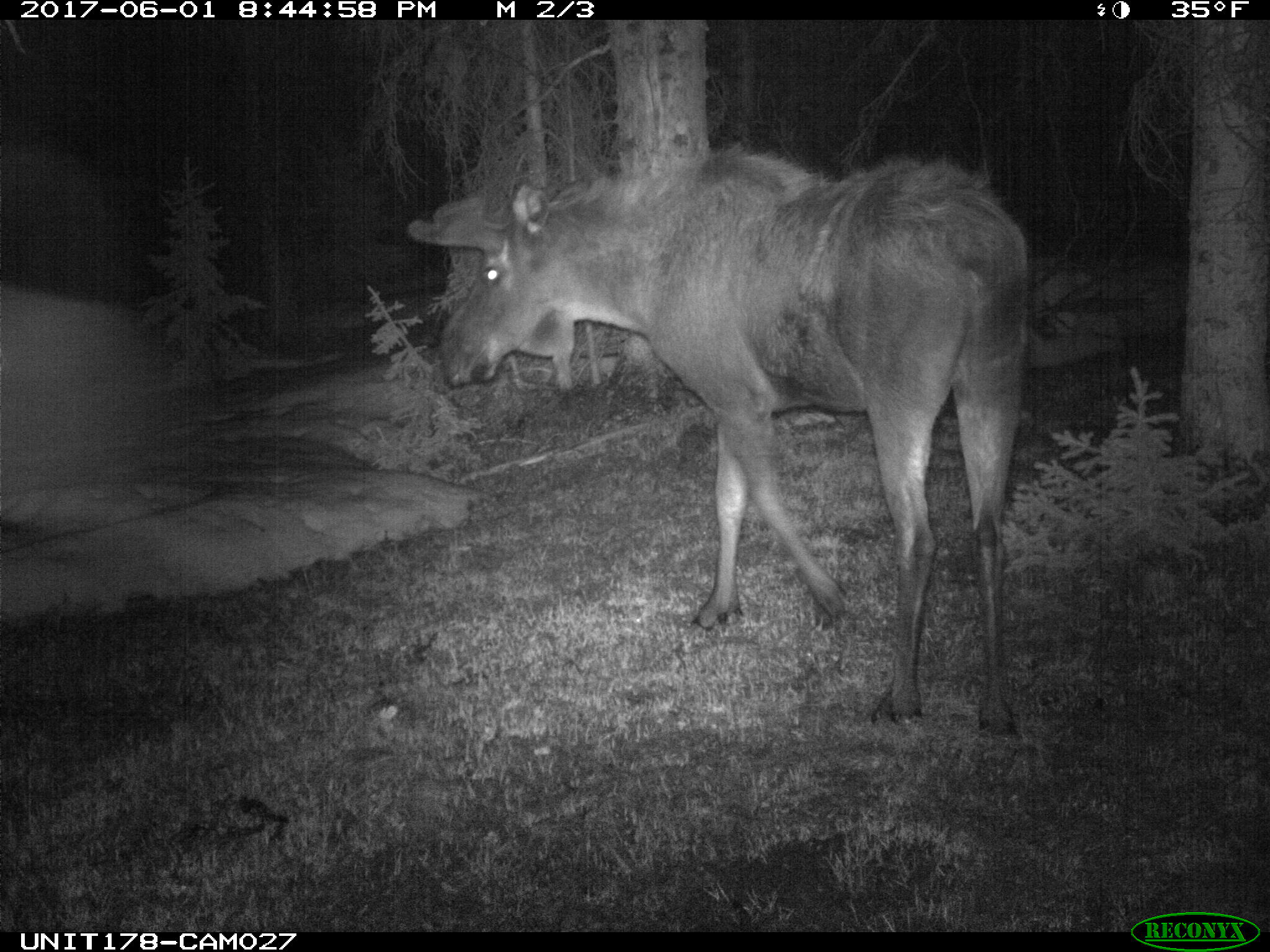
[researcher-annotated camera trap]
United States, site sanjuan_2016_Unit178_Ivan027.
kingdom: Animalia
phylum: Chordata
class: Mammalia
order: Artiodactyla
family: Cervidae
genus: Alces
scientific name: Alces alces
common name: moose